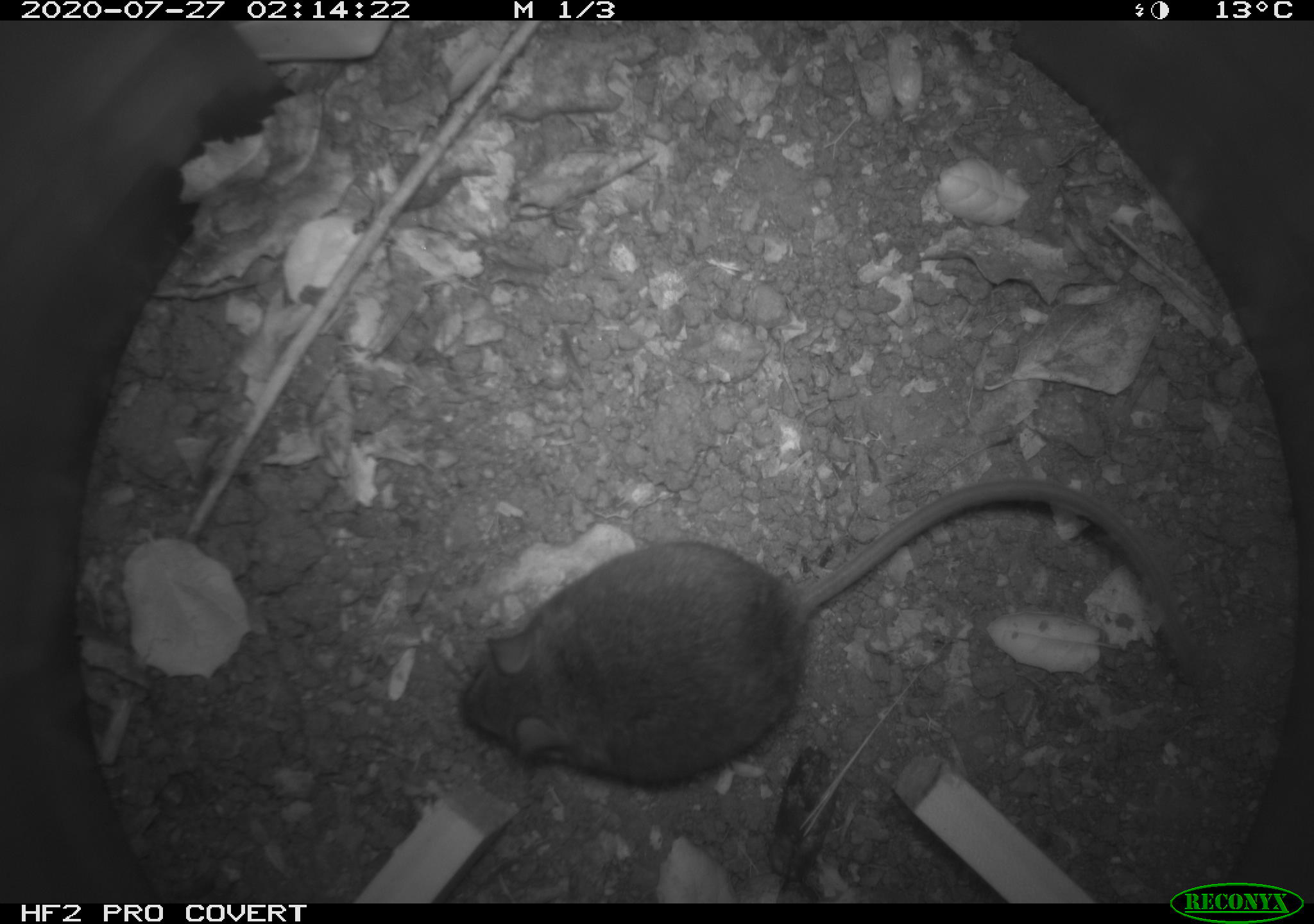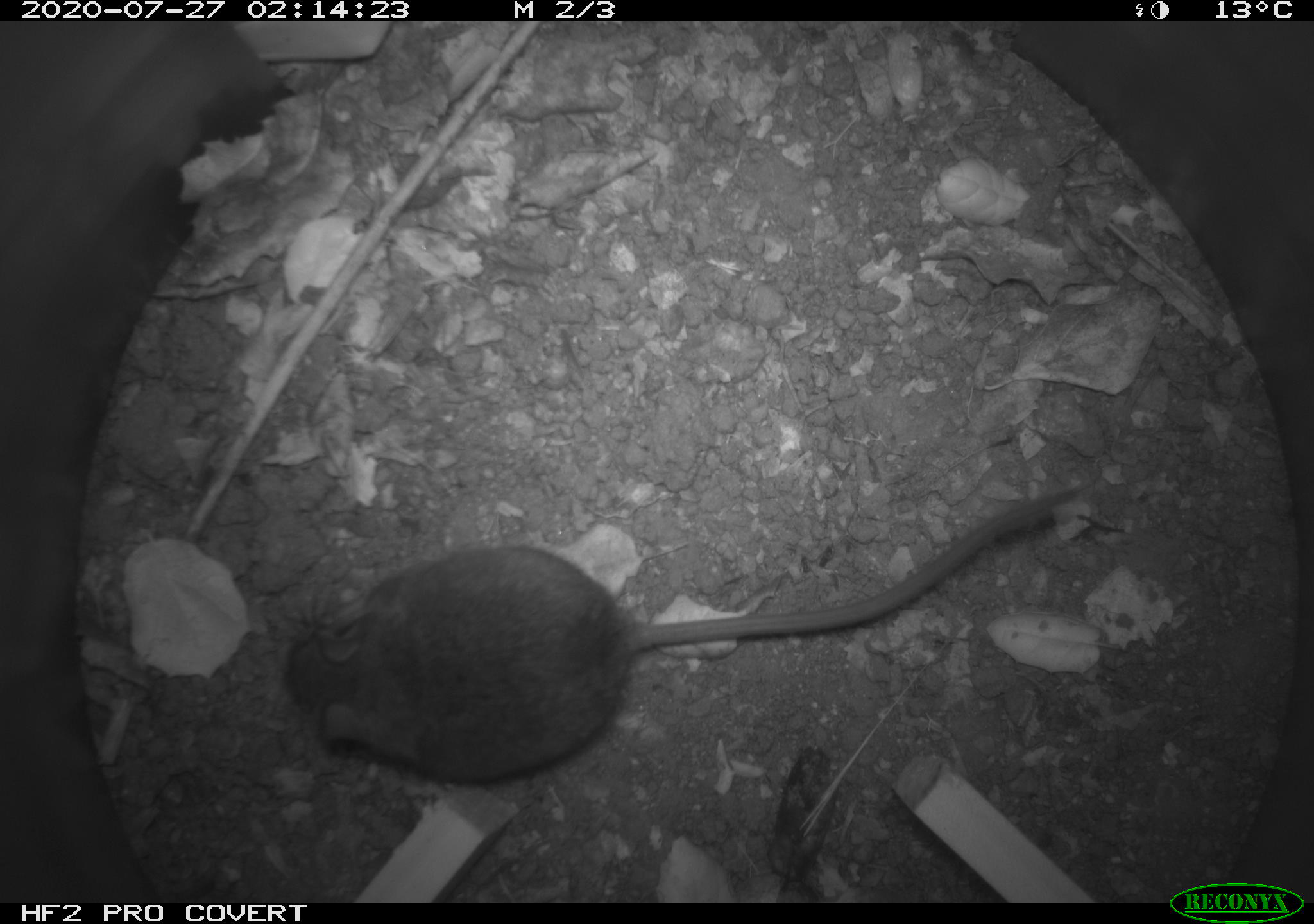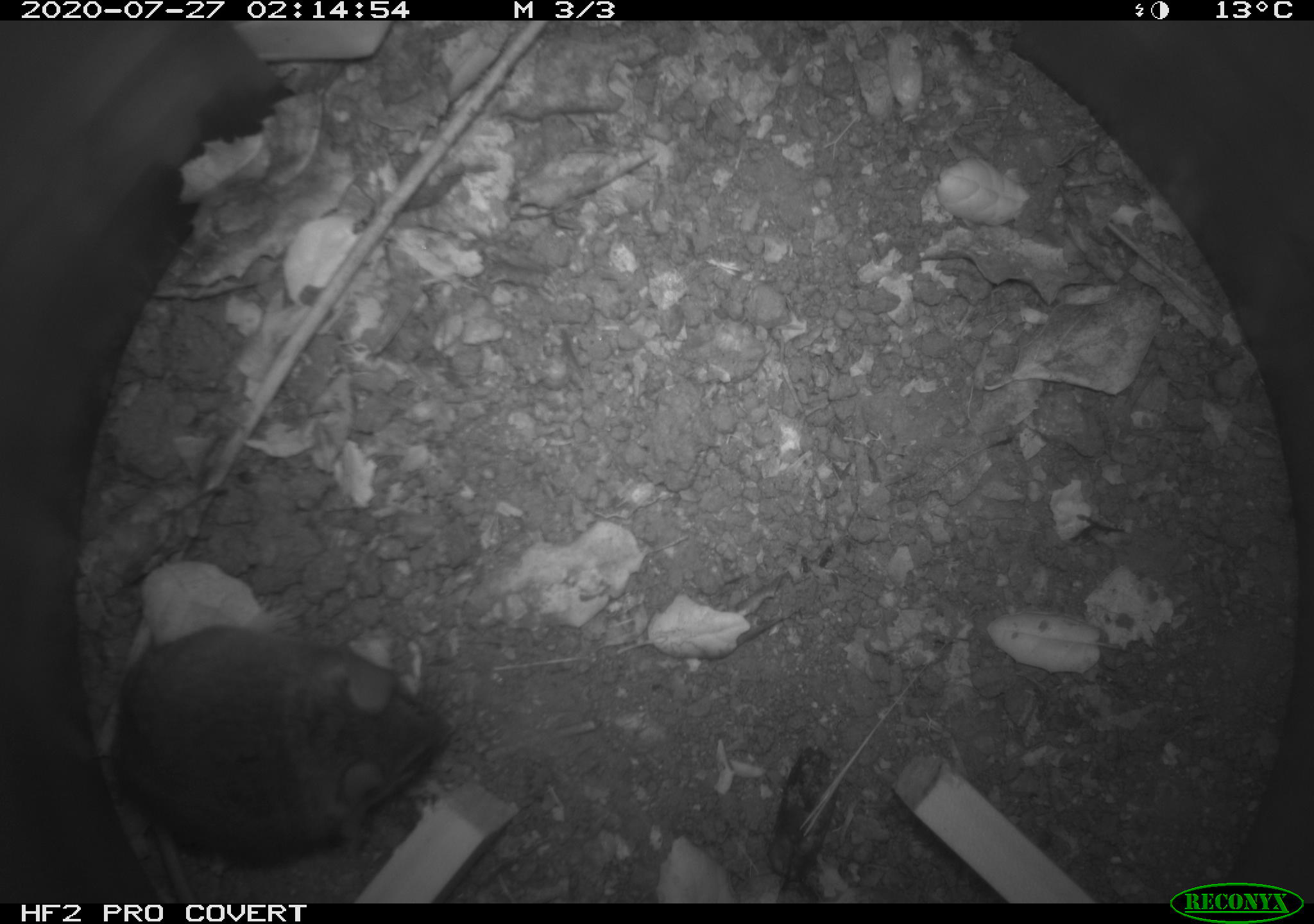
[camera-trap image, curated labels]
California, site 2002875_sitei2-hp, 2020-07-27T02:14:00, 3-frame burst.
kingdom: Animalia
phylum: Chordata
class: Mammalia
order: Rodentia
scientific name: Rodentia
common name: rodent